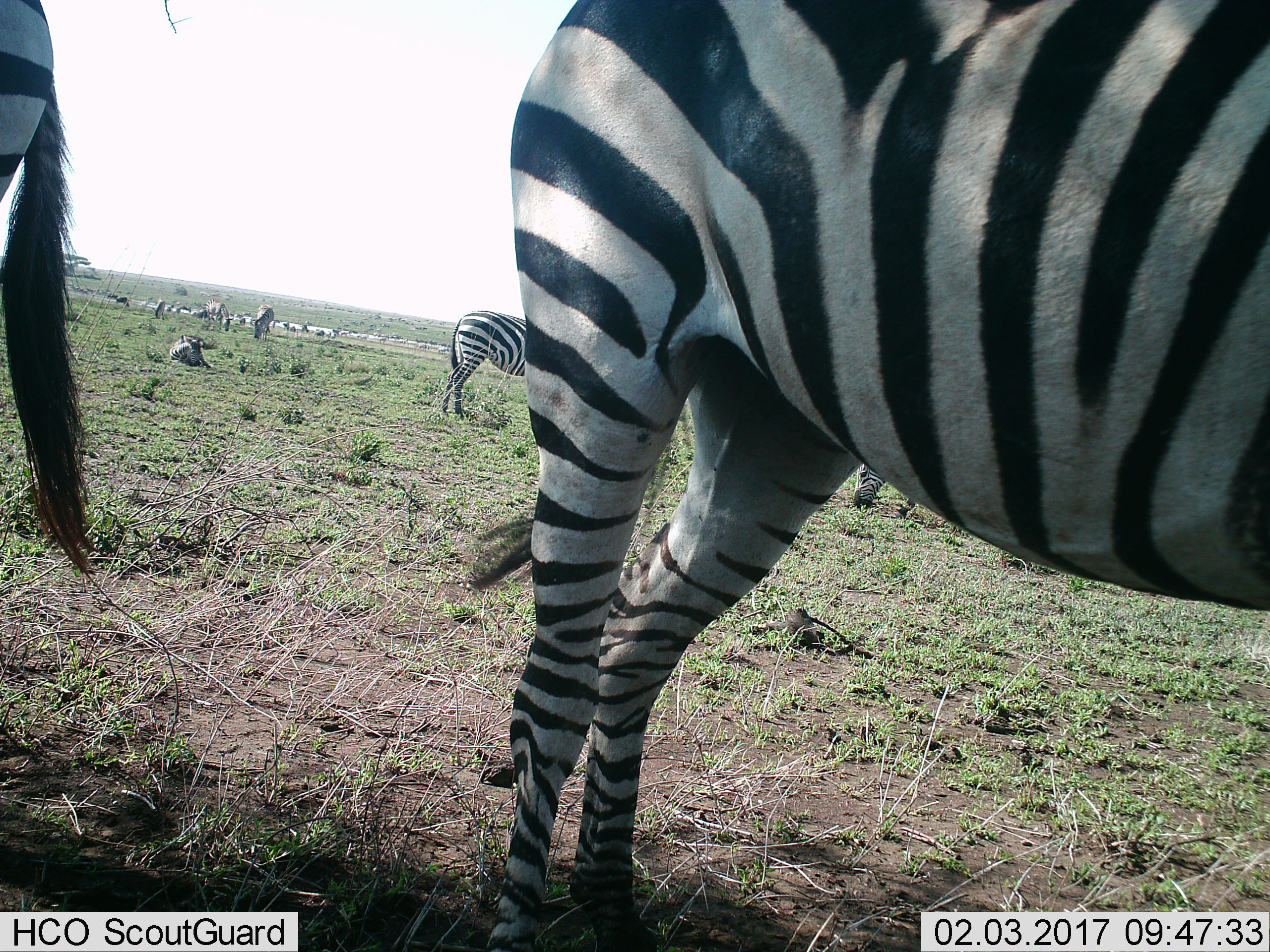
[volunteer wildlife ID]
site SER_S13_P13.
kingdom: Animalia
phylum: Chordata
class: Mammalia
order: Perissodactyla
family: Equidae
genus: Equus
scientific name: Equus quagga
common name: plains zebra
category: zebraplains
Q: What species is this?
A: Zebraplains (plains zebra) (Equus quagga).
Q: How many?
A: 11-50.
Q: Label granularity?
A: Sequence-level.